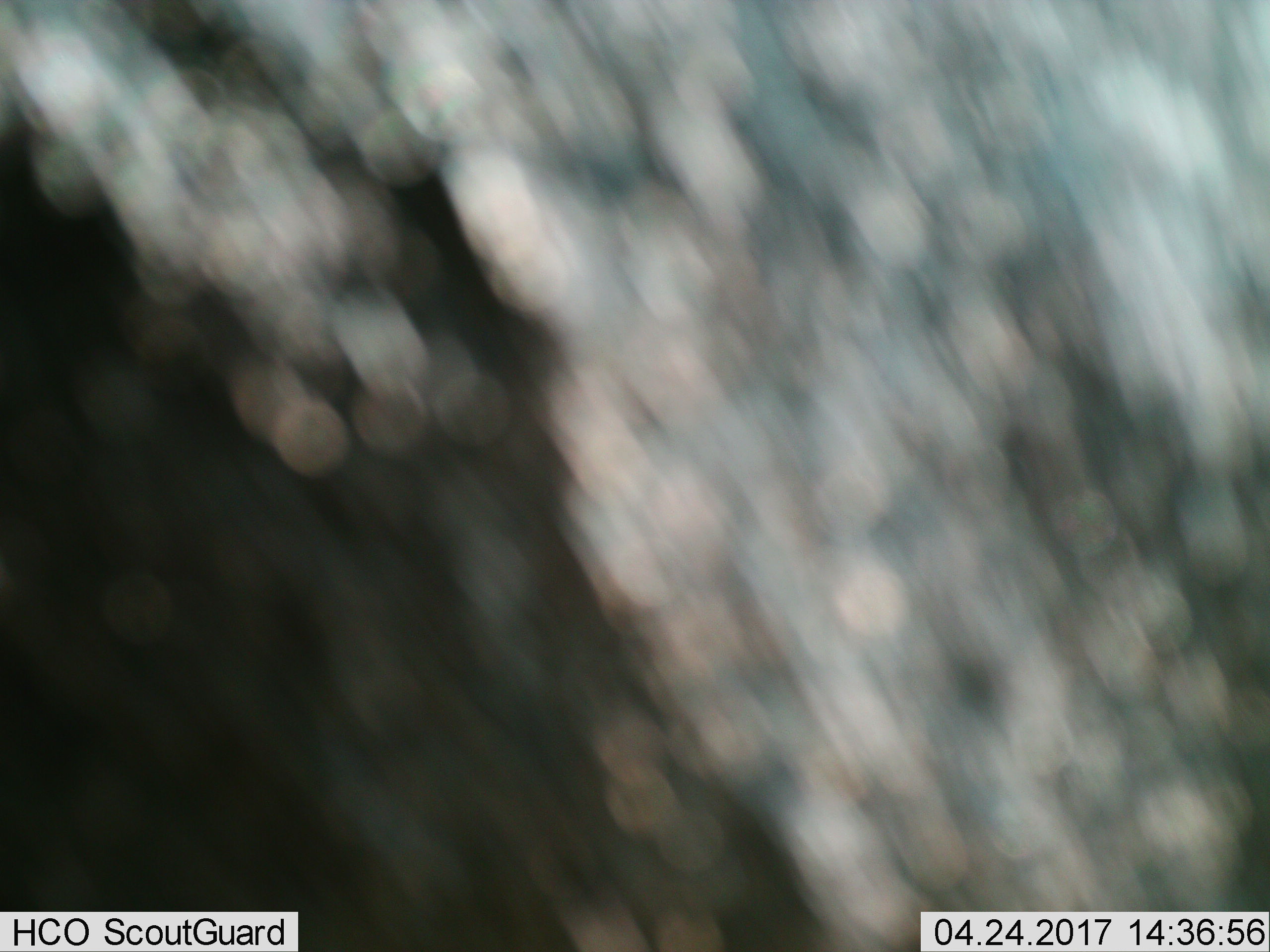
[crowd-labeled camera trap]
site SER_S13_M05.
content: unidentified animal